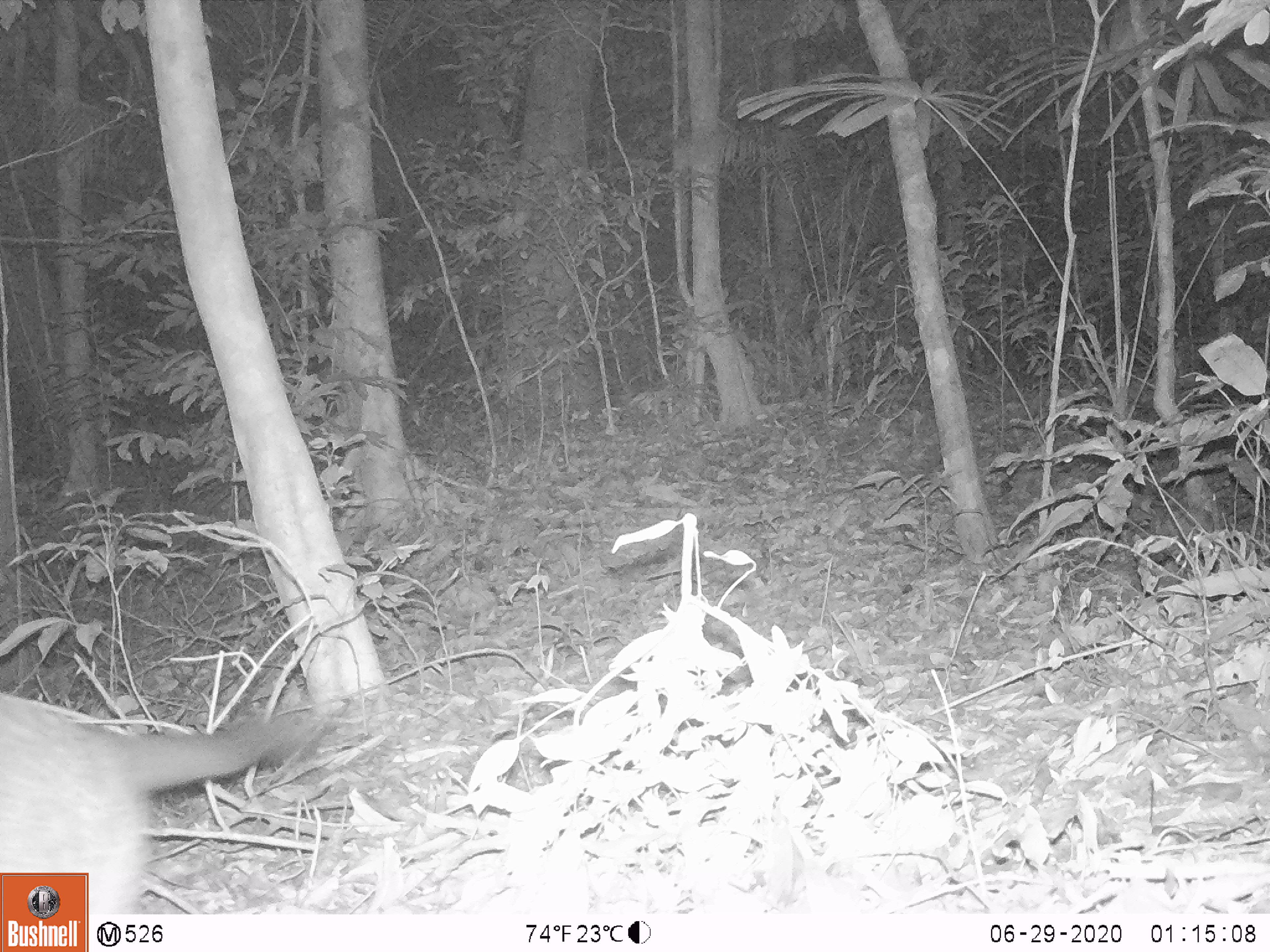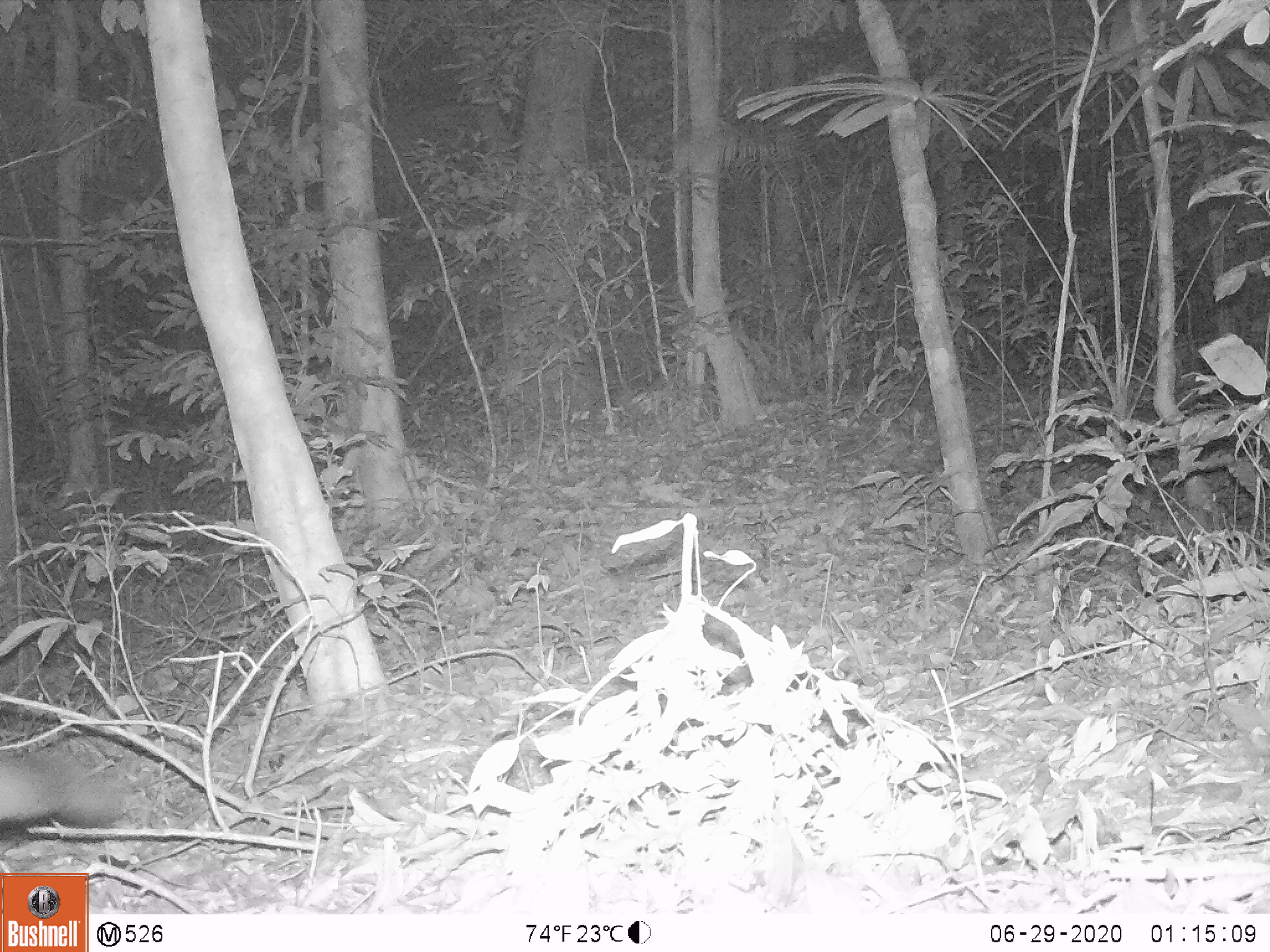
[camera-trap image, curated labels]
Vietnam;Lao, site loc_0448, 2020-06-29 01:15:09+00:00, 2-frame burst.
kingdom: Animalia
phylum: Chordata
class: Mammalia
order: Carnivora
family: Viverridae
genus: Paguma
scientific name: Paguma larvata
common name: masked palm civet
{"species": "masked palm civet (Paguma larvata)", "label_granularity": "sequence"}